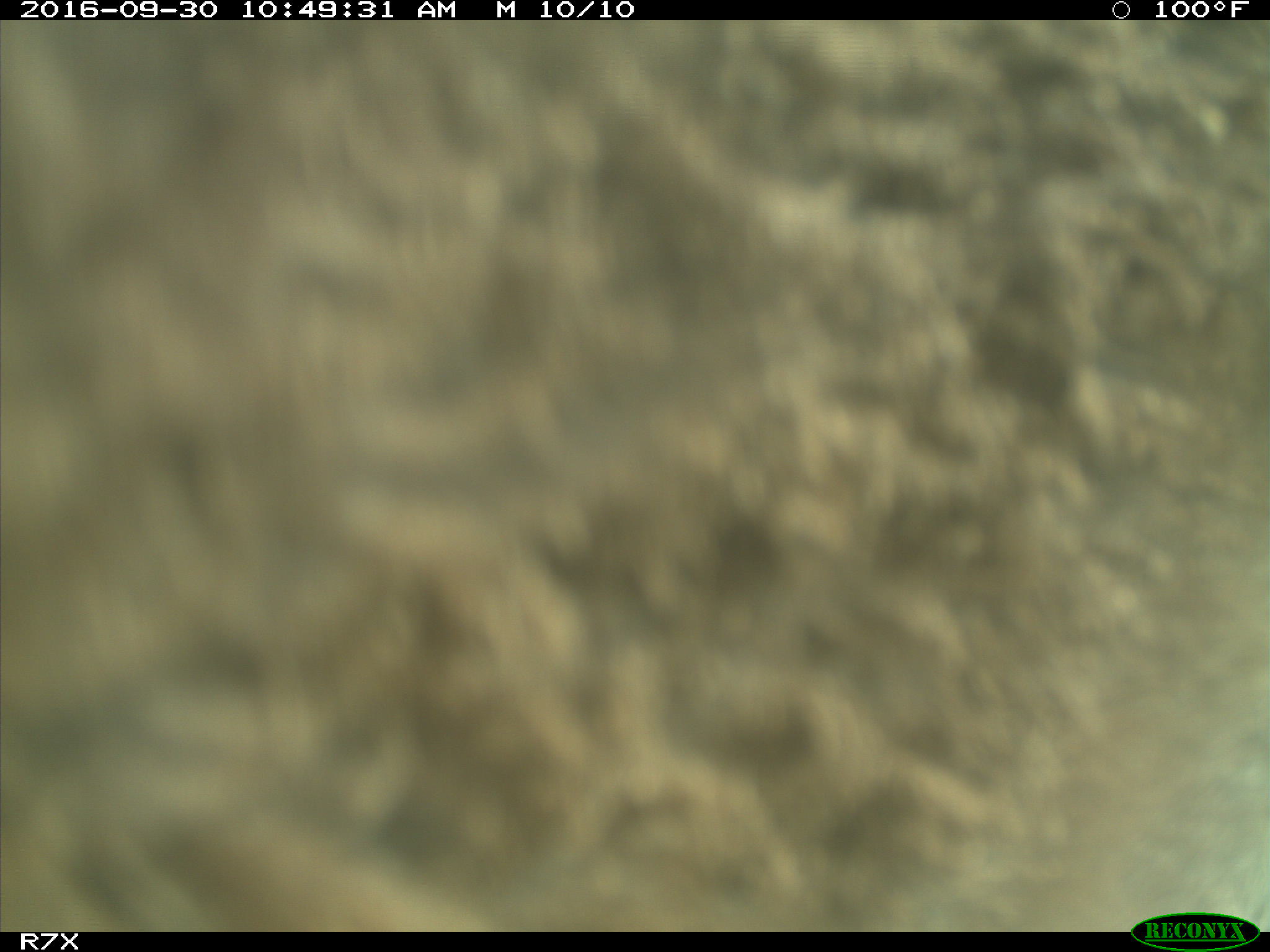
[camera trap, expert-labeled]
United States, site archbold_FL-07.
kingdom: Animalia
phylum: Chordata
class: Mammalia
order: Perissodactyla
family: Equidae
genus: Equus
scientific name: Equus africanus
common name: african wild ass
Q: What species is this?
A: Equus africanus (african wild ass).